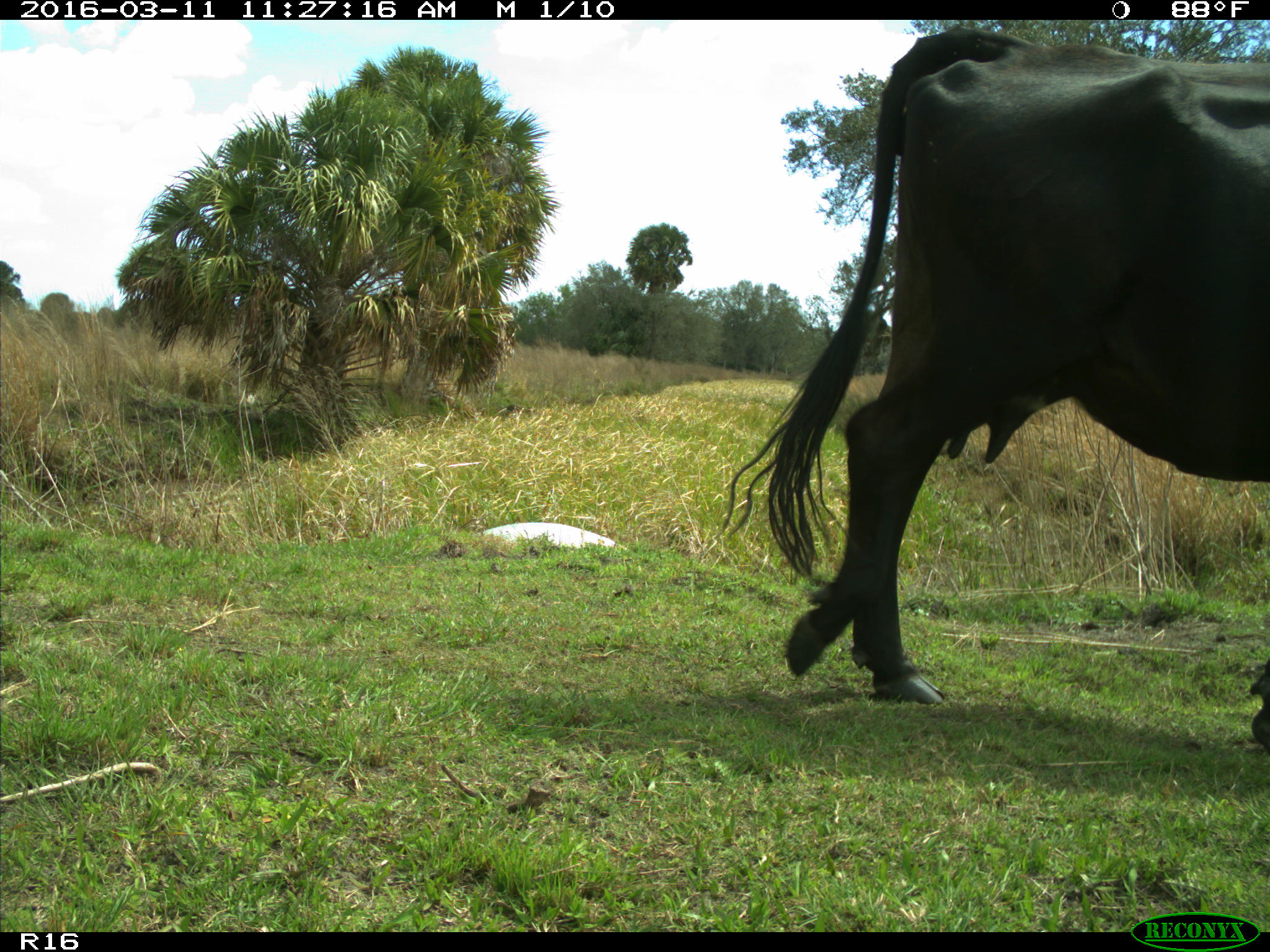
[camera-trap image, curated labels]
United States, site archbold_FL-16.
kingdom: Animalia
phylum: Chordata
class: Mammalia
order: Artiodactyla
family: Bovidae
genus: Bos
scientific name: Bos taurus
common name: domestic cow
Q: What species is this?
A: Bos taurus (domestic cow).